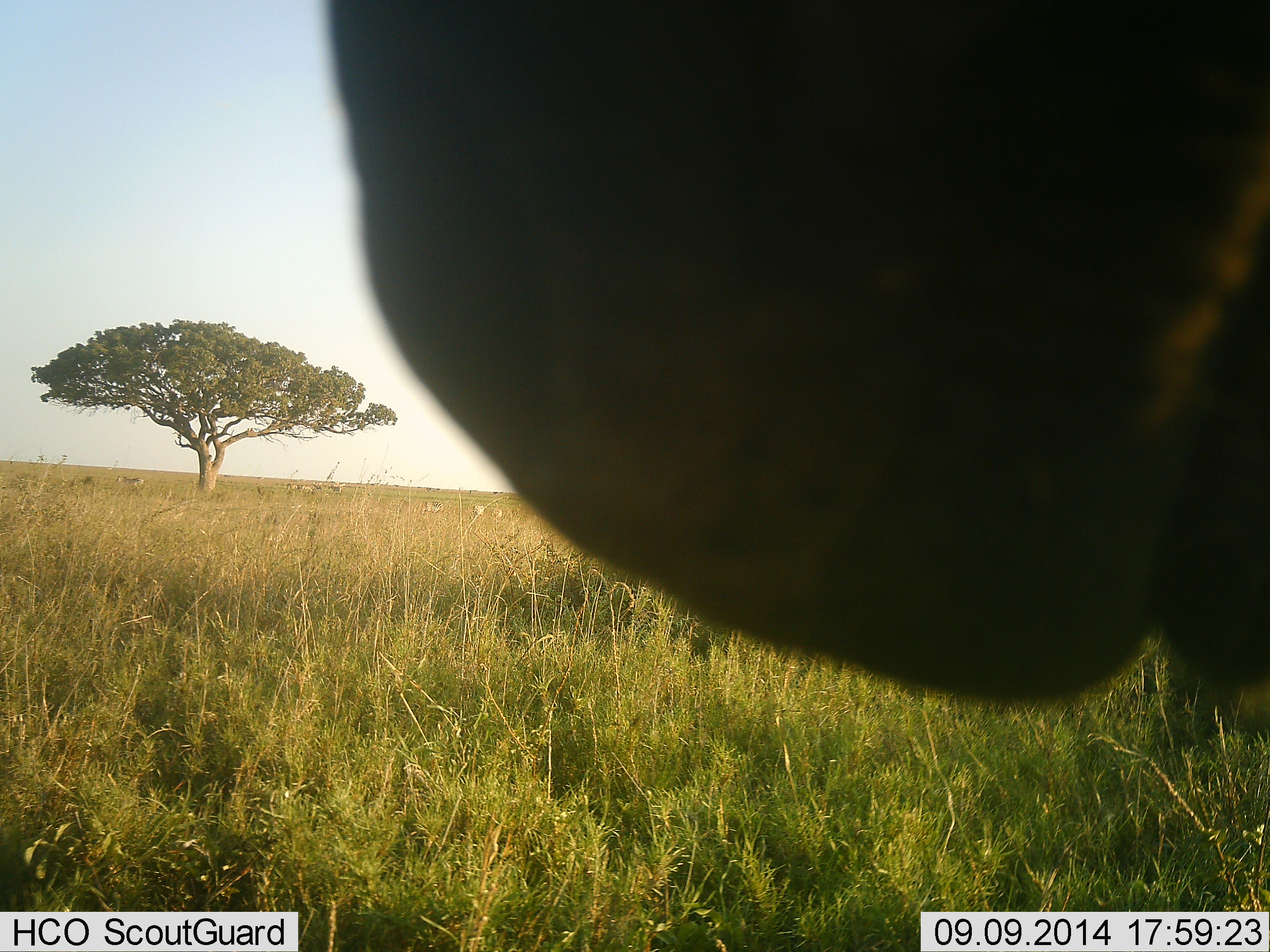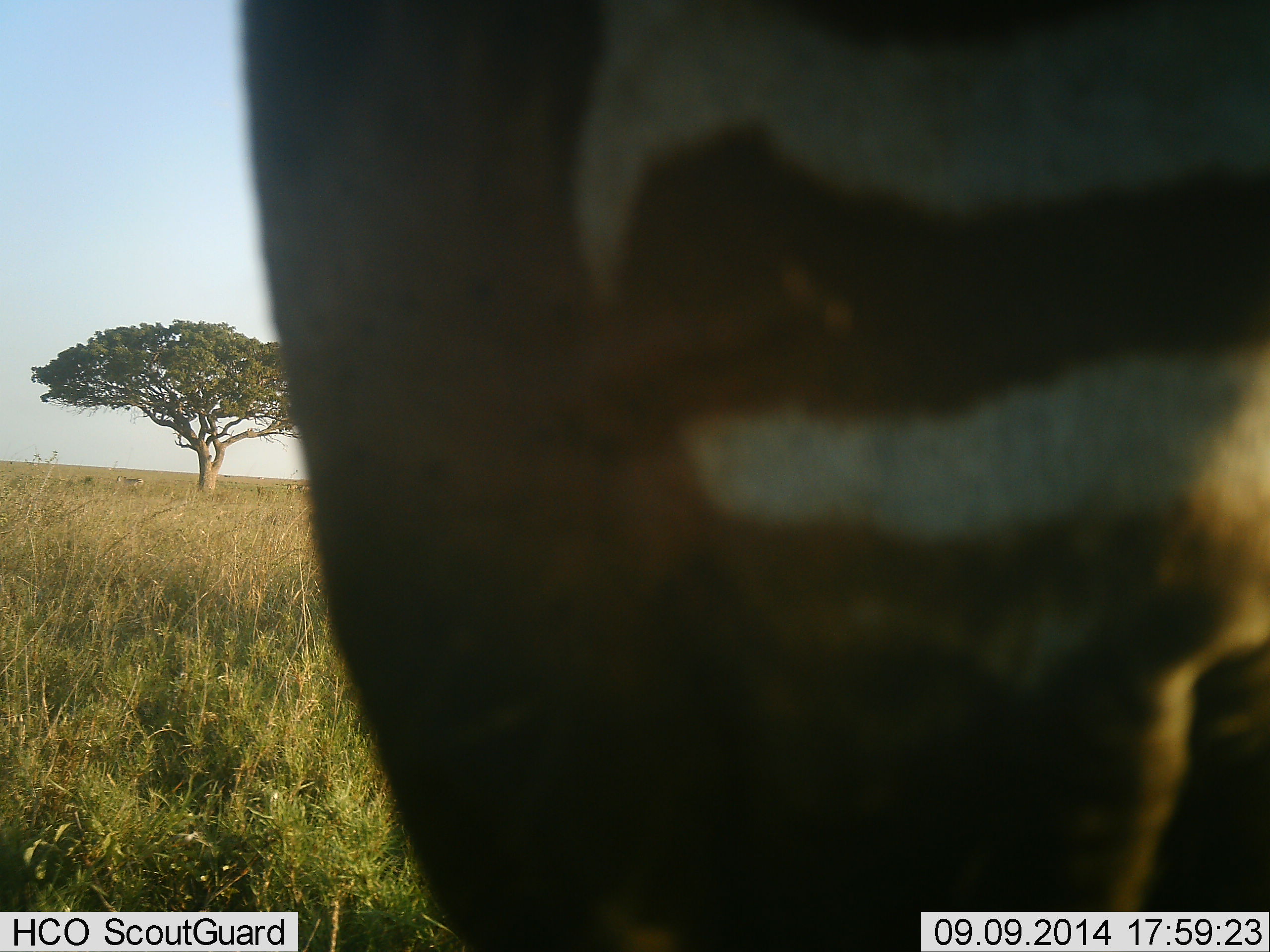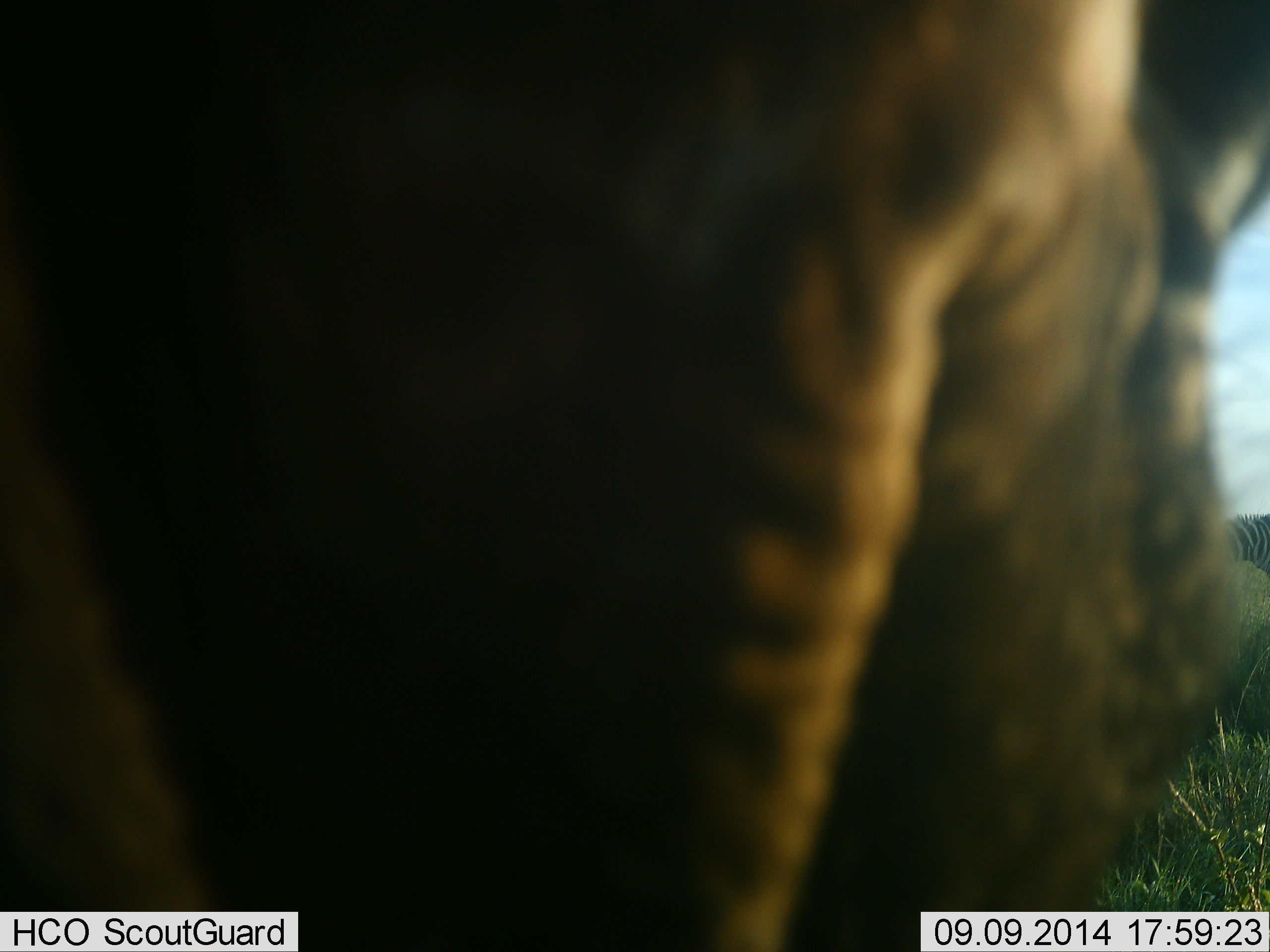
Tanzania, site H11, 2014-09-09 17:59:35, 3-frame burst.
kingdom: Animalia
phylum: Chordata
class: Mammalia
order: Perissodactyla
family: Equidae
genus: Equus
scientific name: Equus quagga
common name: plains zebra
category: zebra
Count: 1.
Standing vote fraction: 70%.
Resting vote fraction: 0%.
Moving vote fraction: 10%.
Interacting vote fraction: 10%.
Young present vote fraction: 0%.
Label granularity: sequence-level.